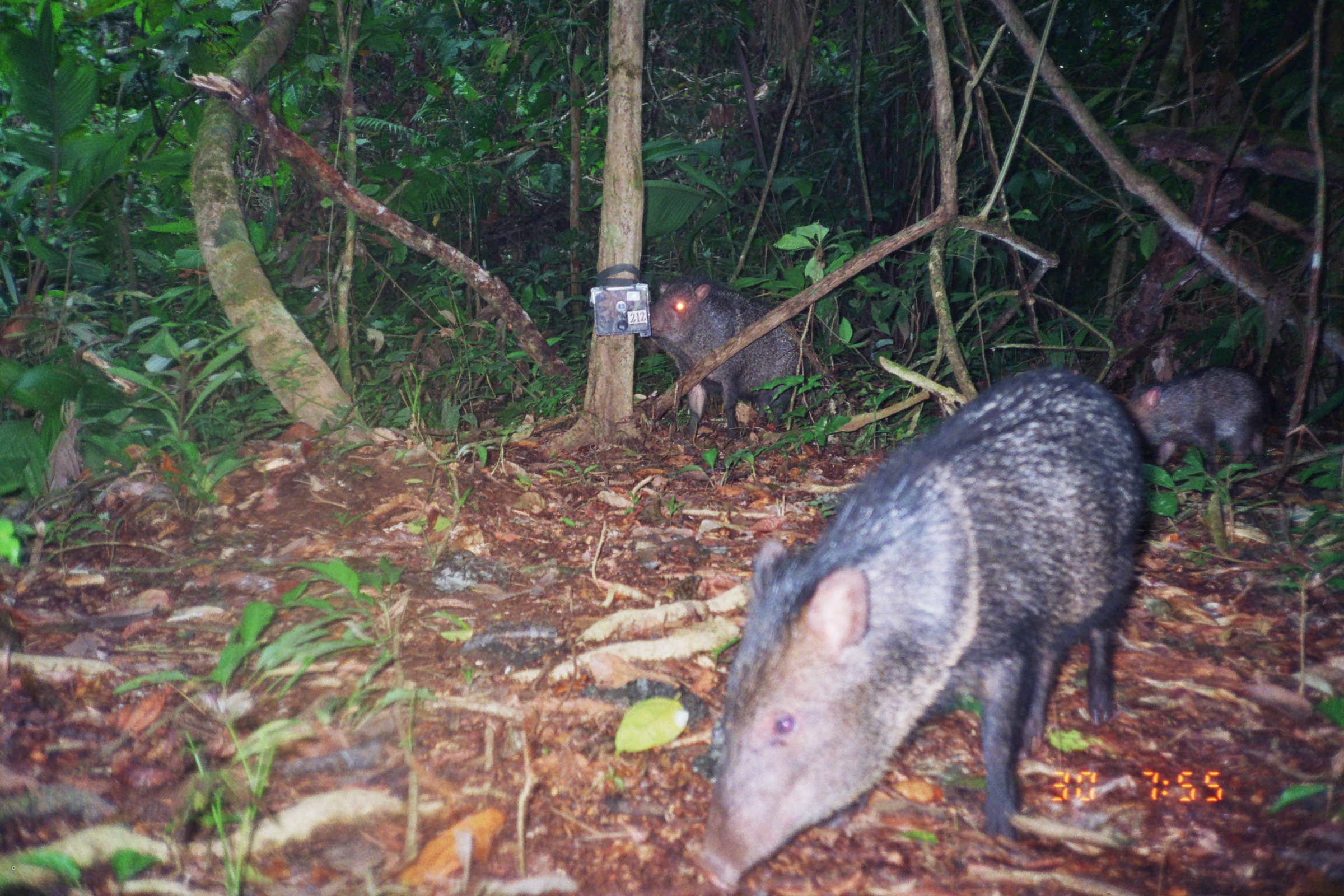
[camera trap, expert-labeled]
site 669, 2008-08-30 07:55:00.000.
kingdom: Animalia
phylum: Chordata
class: Mammalia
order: Artiodactyla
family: Tayassuidae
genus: Pecari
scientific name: Pecari tajacu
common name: collared peccary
Pecari tajacu (collared peccary).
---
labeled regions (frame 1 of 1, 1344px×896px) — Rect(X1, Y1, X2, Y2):
pecari tajacu: Rect(690, 369, 1149, 889); Rect(639, 276, 802, 440); Rect(1127, 364, 1271, 476)